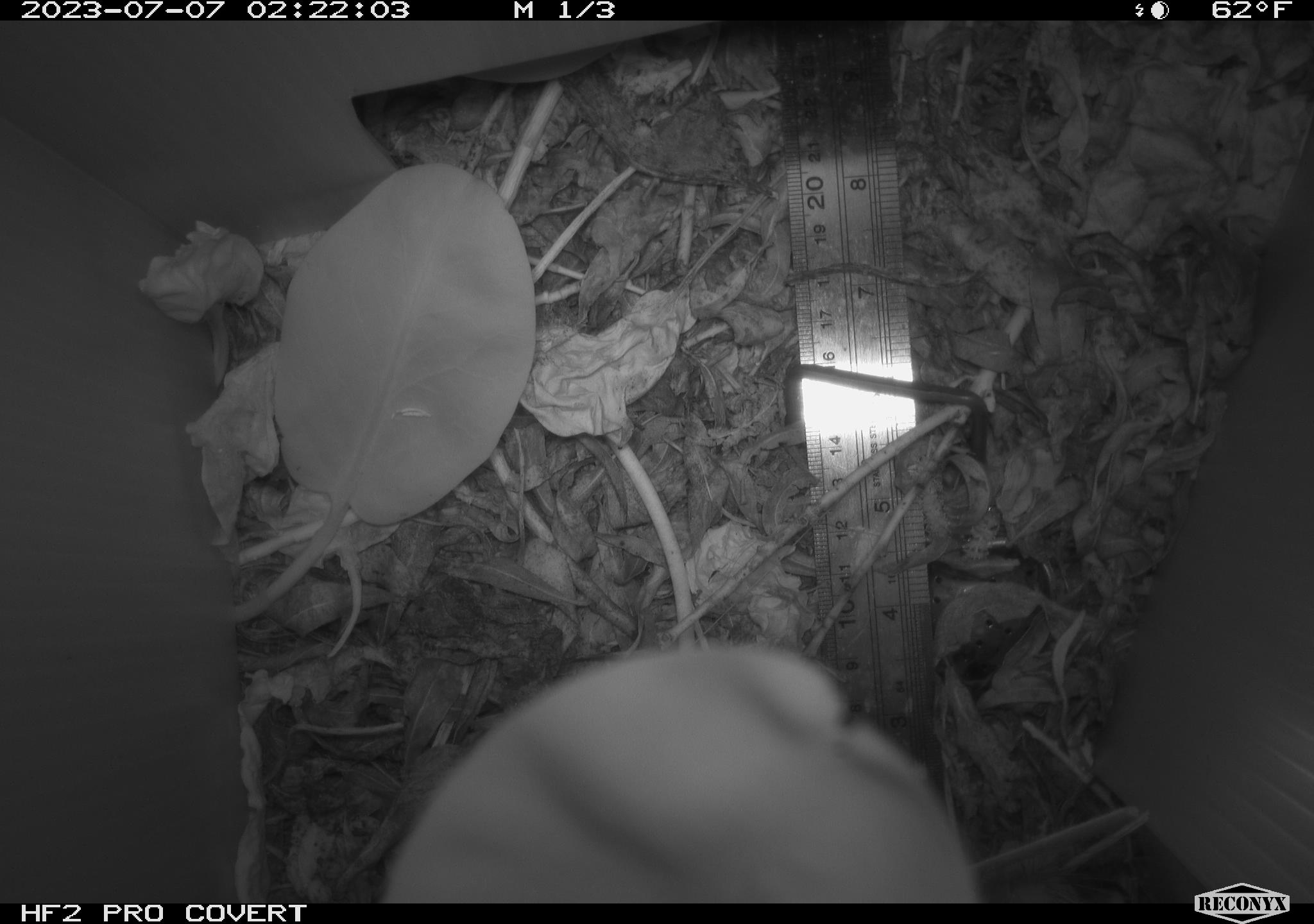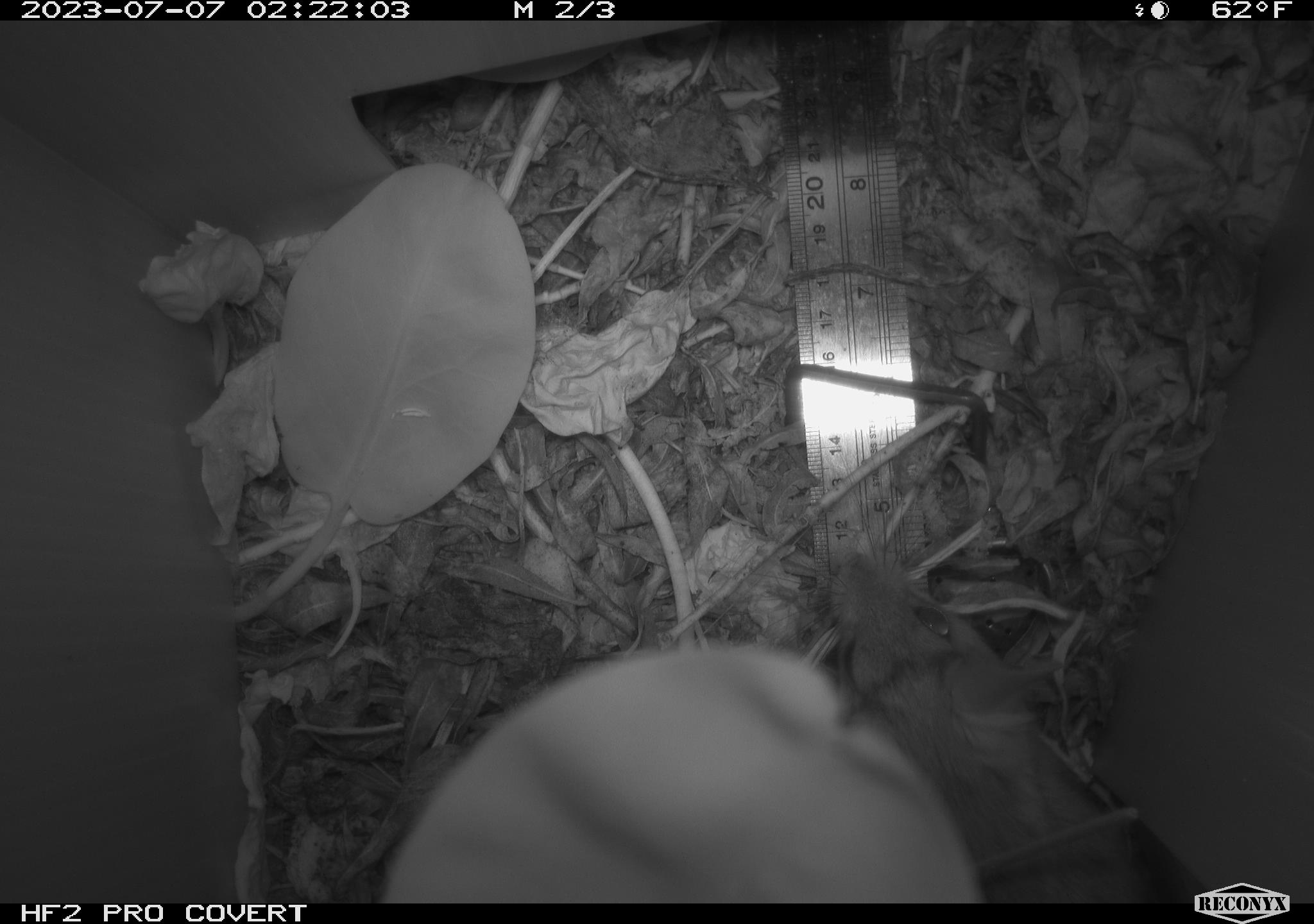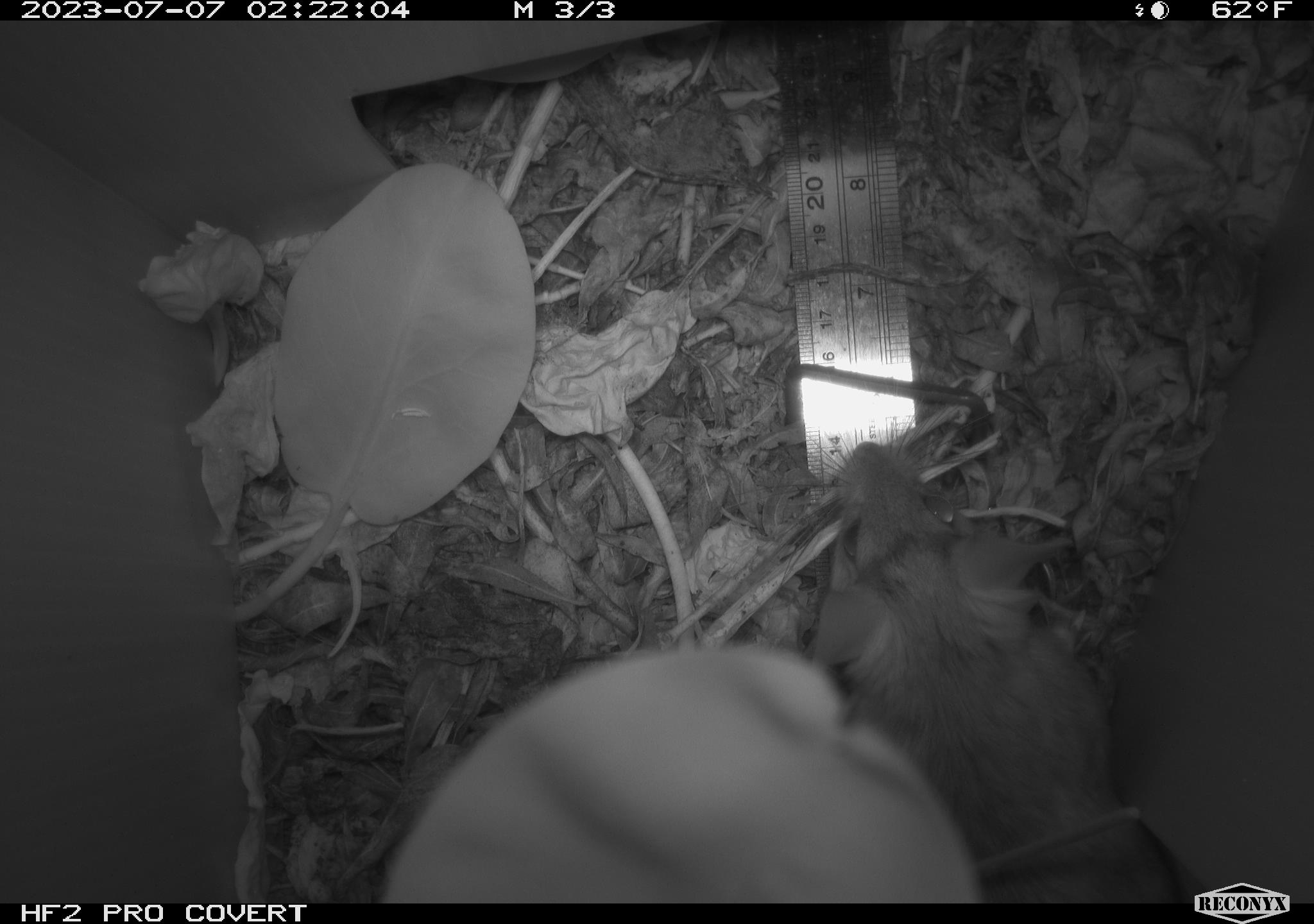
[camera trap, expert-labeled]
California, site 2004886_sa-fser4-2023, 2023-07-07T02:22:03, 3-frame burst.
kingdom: Animalia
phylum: Chordata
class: Mammalia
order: Rodentia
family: Cricetidae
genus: Neotoma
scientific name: Neotoma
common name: pack rat or woodrat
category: neotoma species